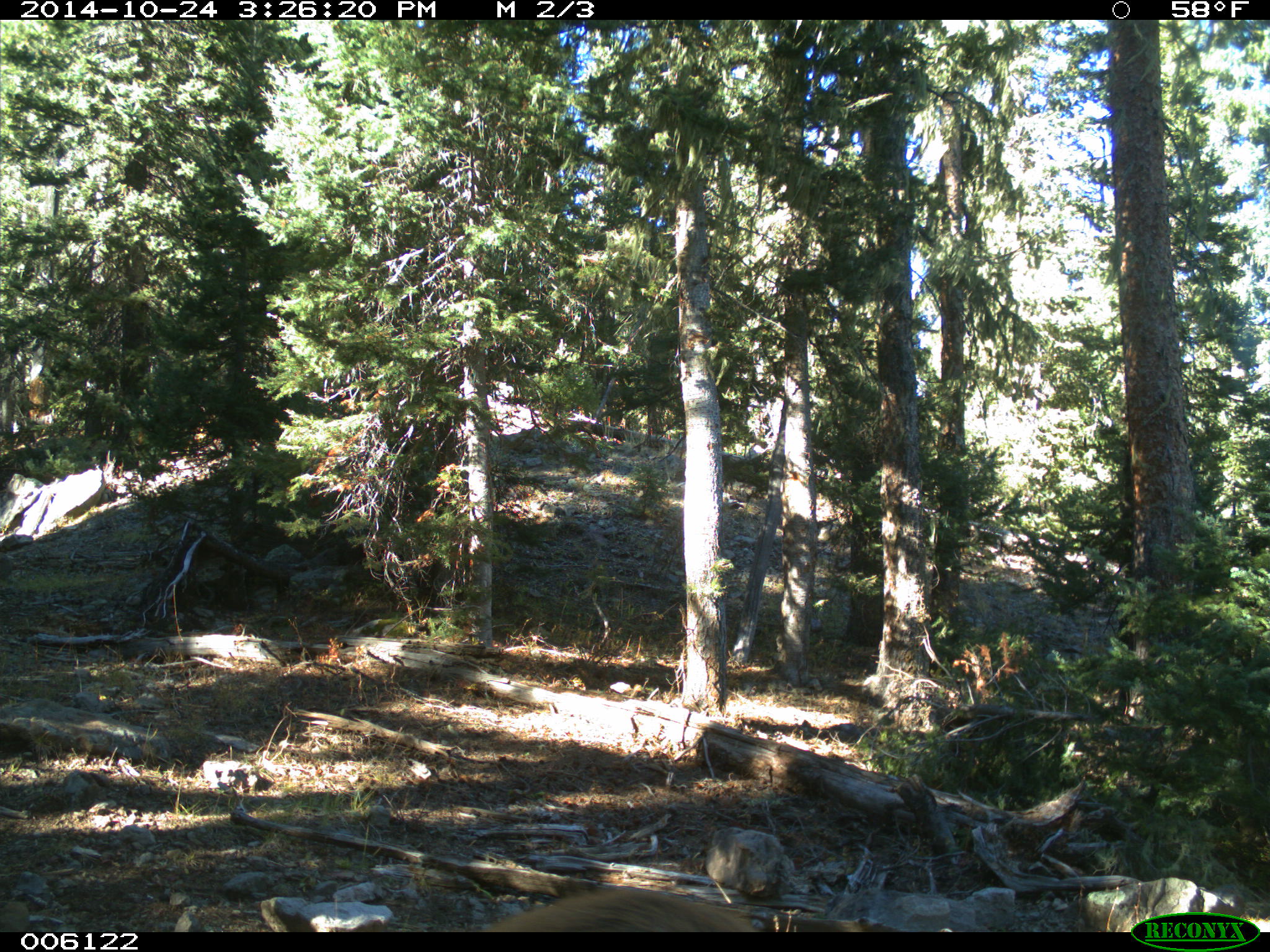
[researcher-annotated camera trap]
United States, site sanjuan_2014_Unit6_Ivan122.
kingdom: Animalia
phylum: Chordata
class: Mammalia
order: Artiodactyla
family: Cervidae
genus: Cervus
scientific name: Cervus elaphus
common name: red deer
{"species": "Cervus elaphus (red deer)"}